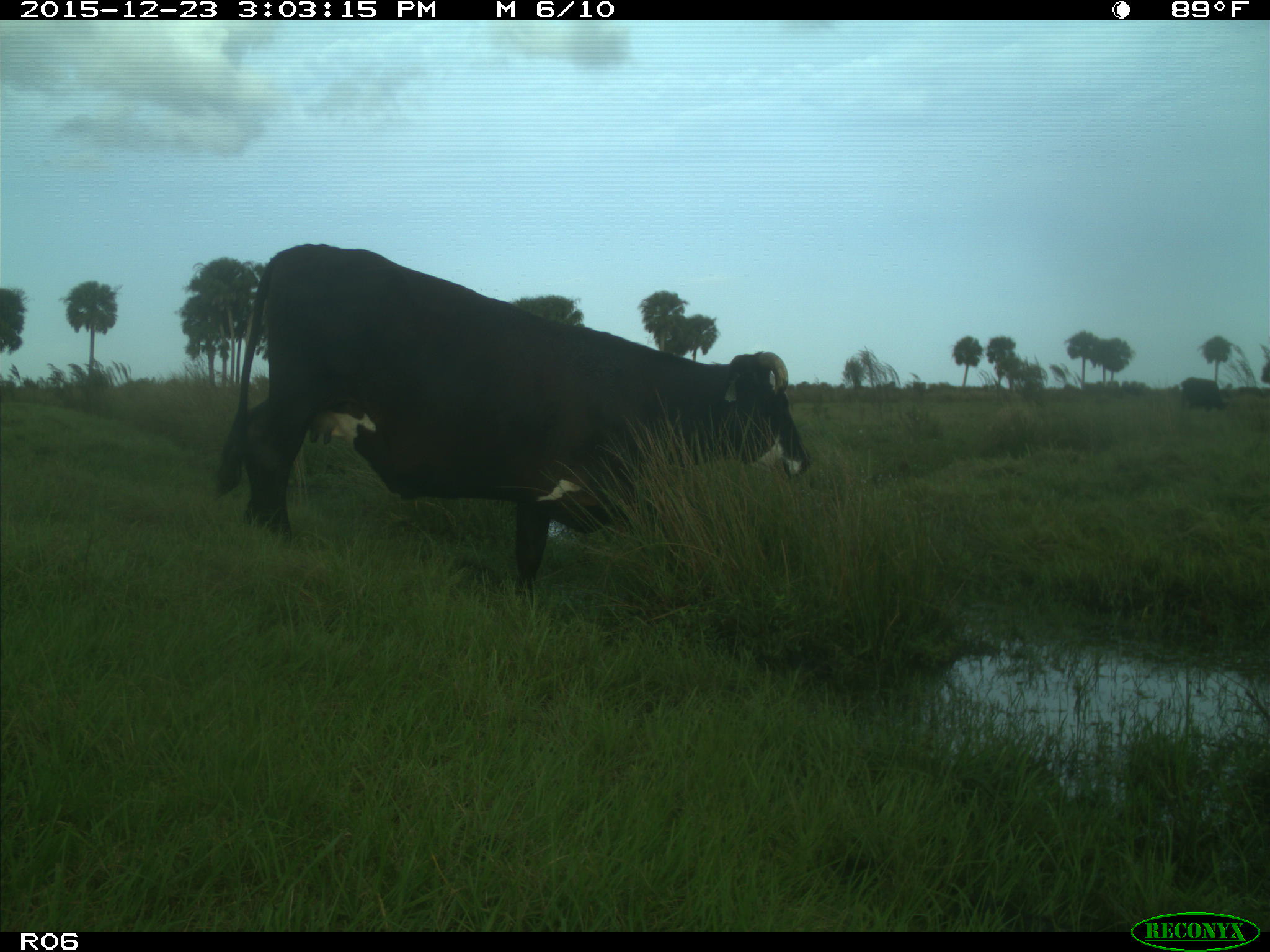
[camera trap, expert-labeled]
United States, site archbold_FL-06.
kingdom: Animalia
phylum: Chordata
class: Mammalia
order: Artiodactyla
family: Bovidae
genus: Bos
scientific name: Bos taurus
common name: domestic cow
Bos taurus (domestic cow).